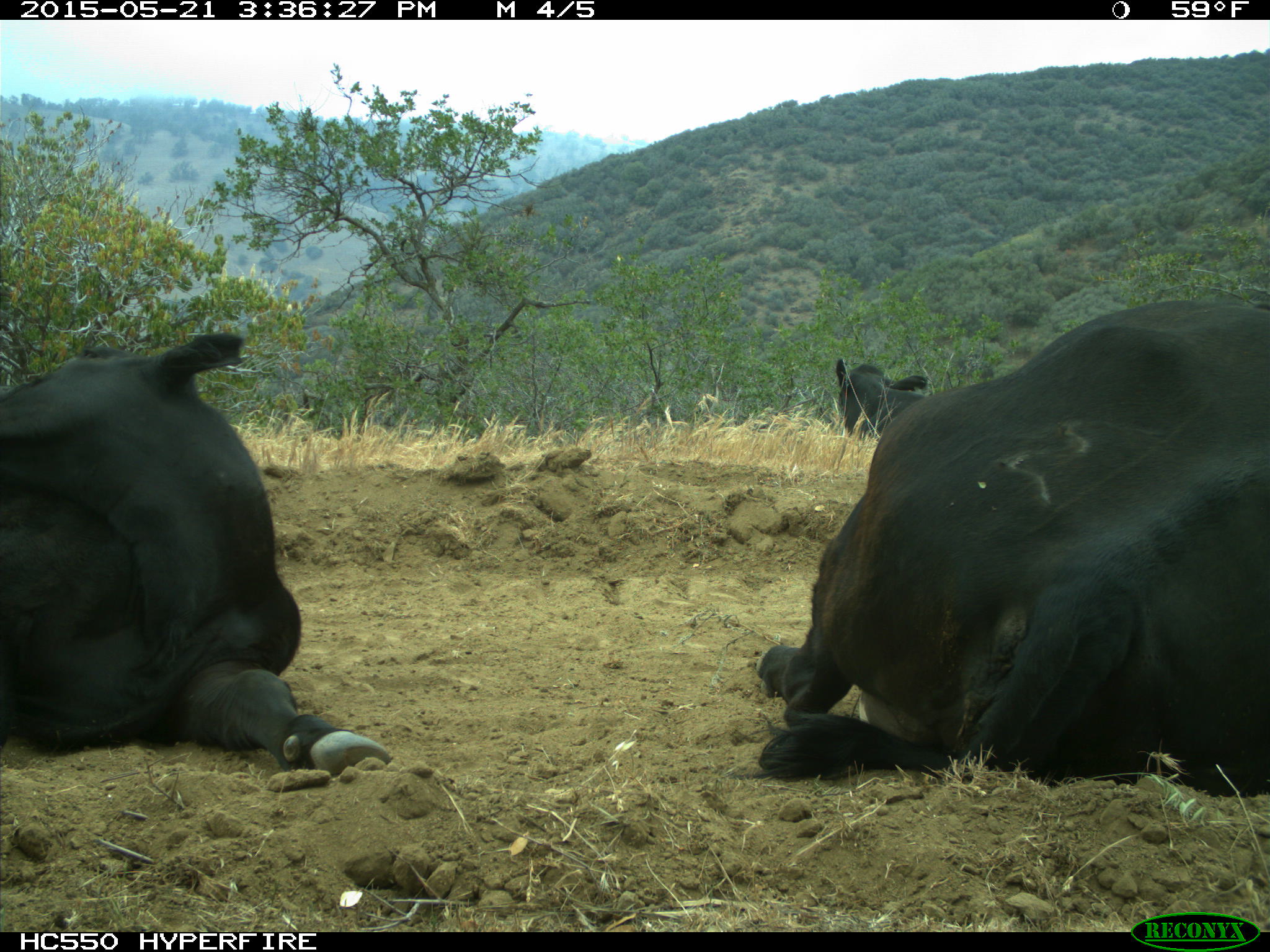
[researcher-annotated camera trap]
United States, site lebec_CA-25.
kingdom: Animalia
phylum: Chordata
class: Mammalia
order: Artiodactyla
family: Bovidae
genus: Bos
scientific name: Bos taurus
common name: domestic cow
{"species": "Bos taurus (domestic cow)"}